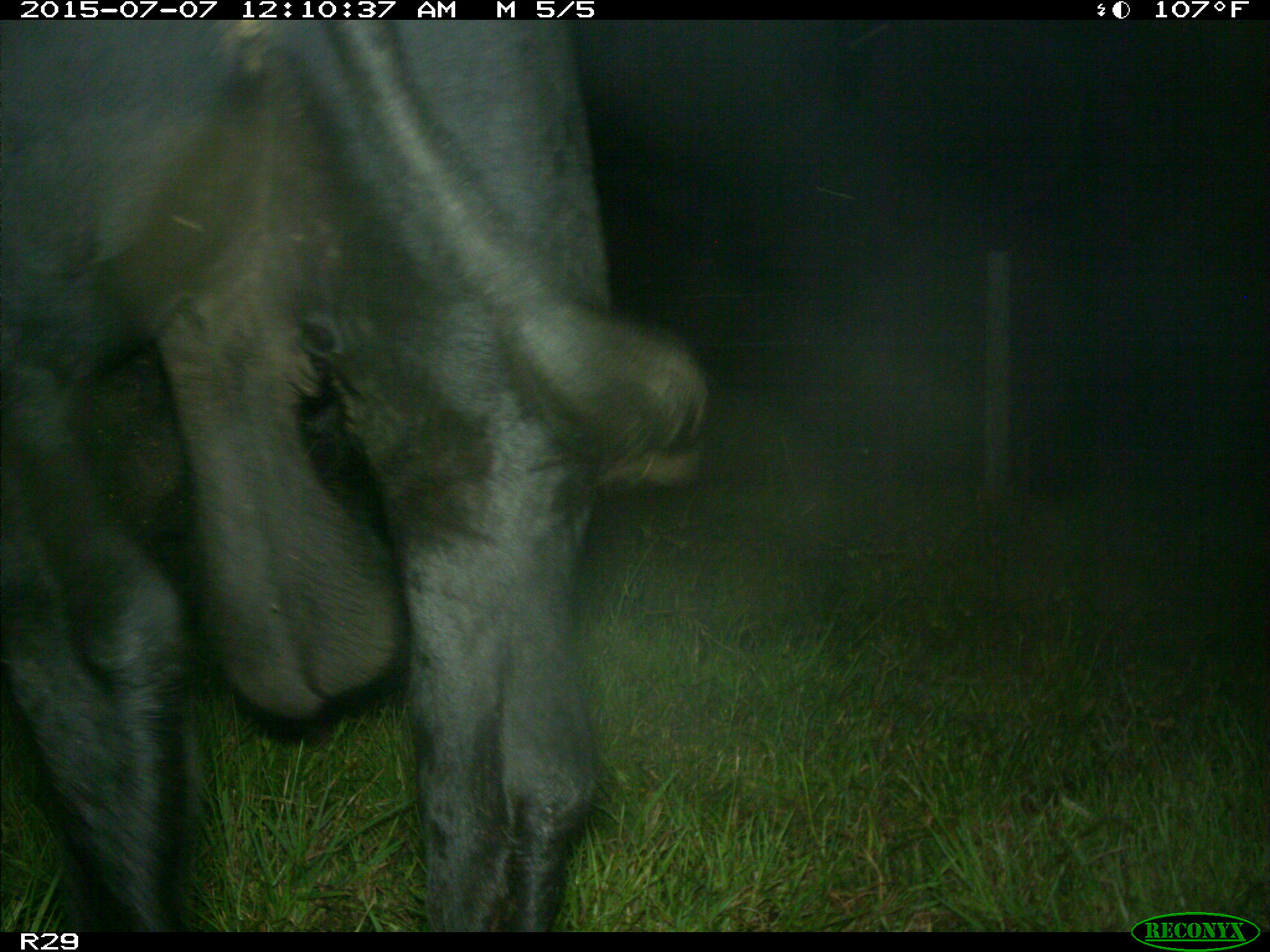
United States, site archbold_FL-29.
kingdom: Animalia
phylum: Chordata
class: Mammalia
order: Artiodactyla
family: Bovidae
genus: Bos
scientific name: Bos taurus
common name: domestic cow